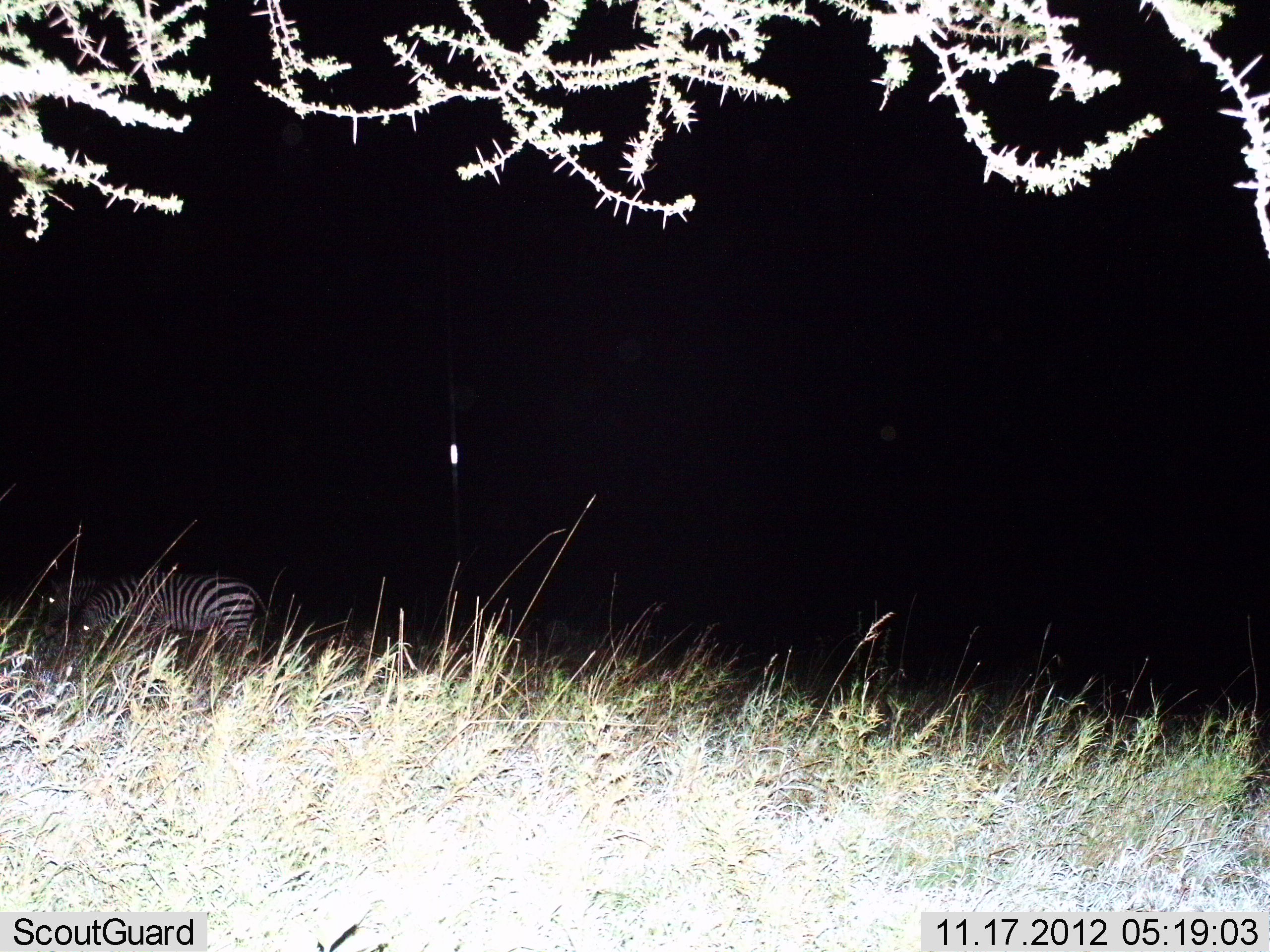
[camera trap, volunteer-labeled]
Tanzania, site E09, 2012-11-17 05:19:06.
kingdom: Animalia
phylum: Chordata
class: Mammalia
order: Perissodactyla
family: Equidae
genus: Equus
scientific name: Equus quagga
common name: plains zebra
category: zebra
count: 2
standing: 20%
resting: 0%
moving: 10%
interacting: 0%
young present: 0%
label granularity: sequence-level